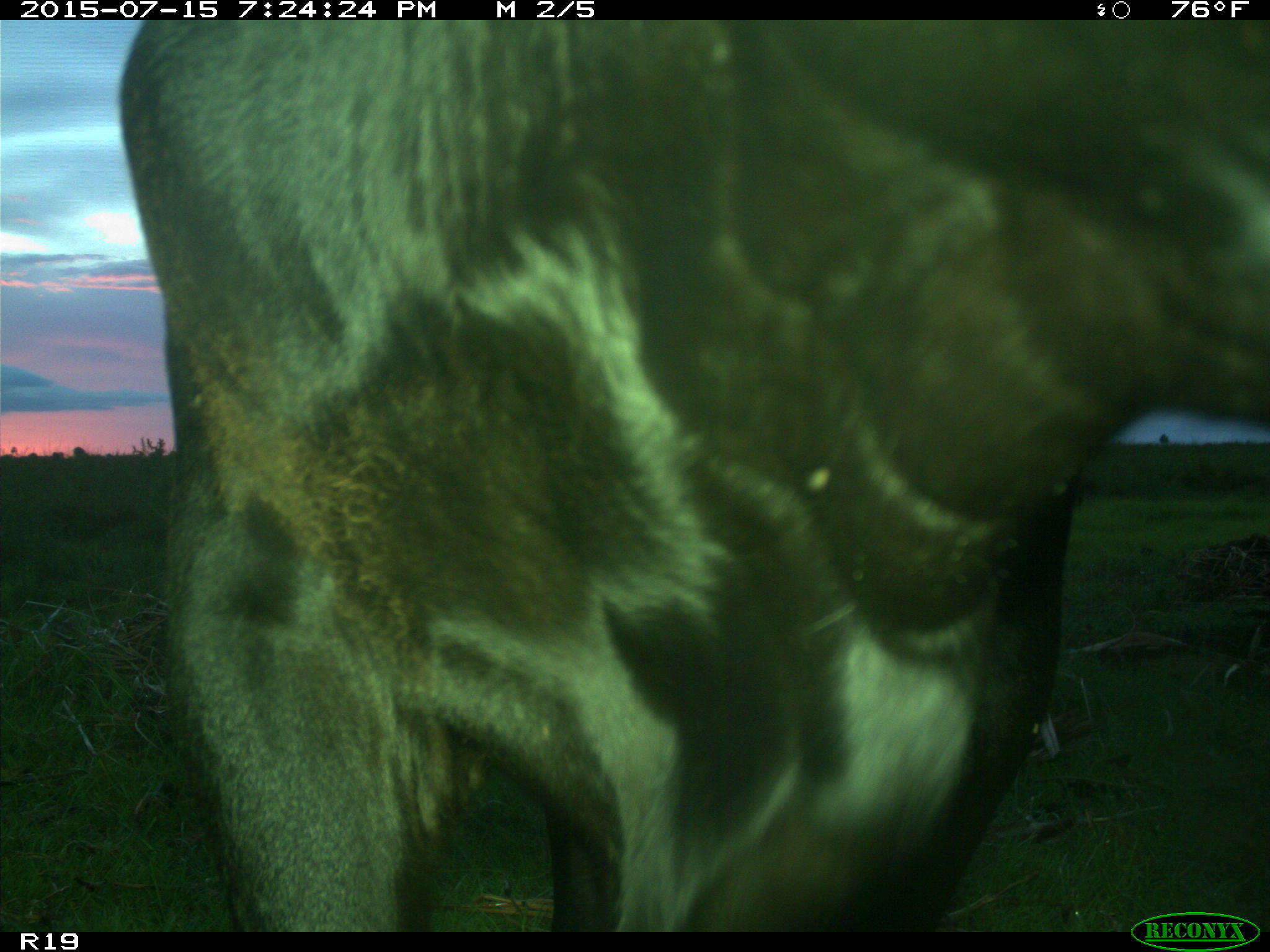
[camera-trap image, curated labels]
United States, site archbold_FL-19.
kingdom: Animalia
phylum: Chordata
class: Mammalia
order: Artiodactyla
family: Bovidae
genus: Bos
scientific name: Bos taurus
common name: domestic cow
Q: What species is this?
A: Bos taurus (domestic cow).